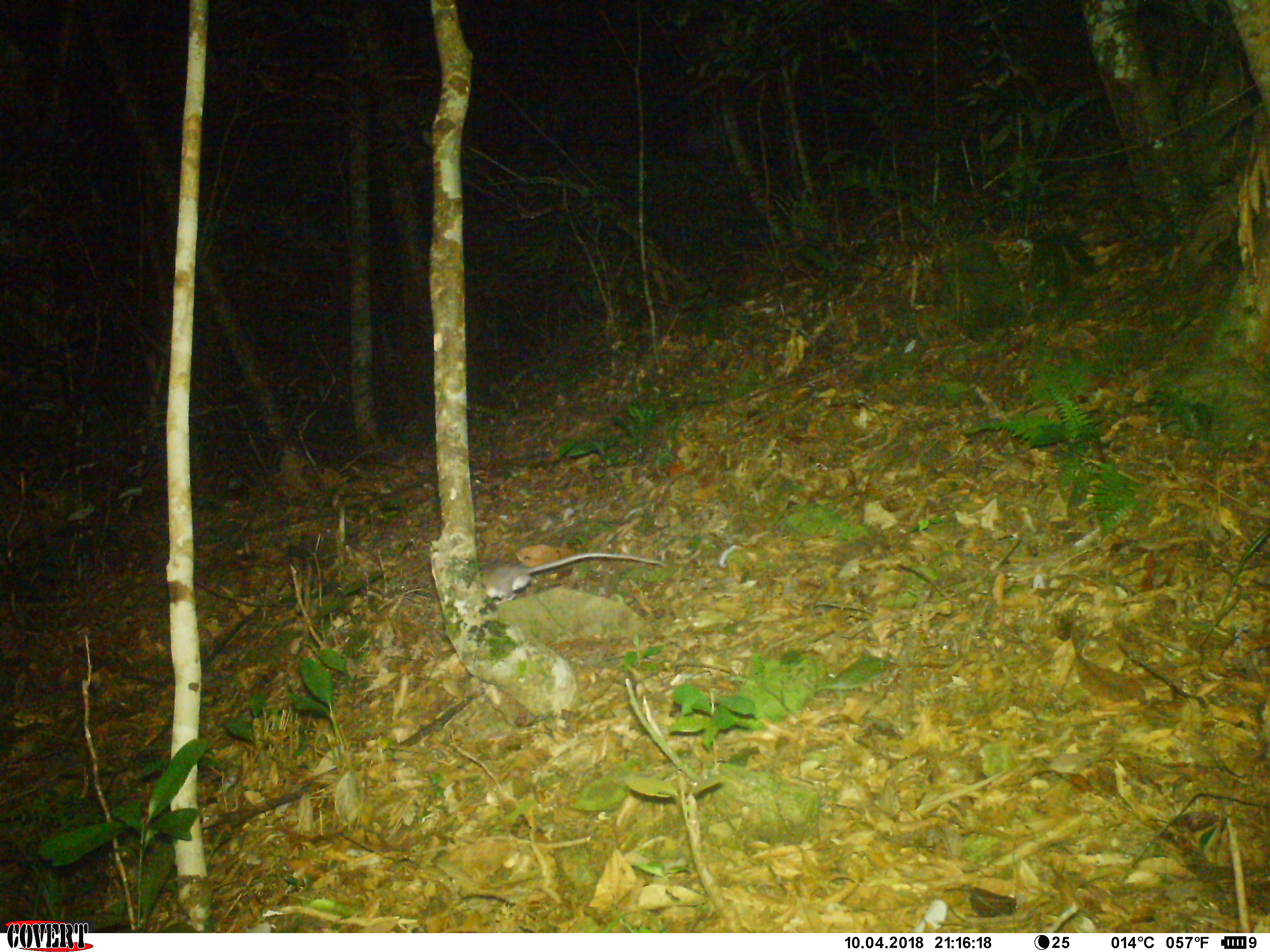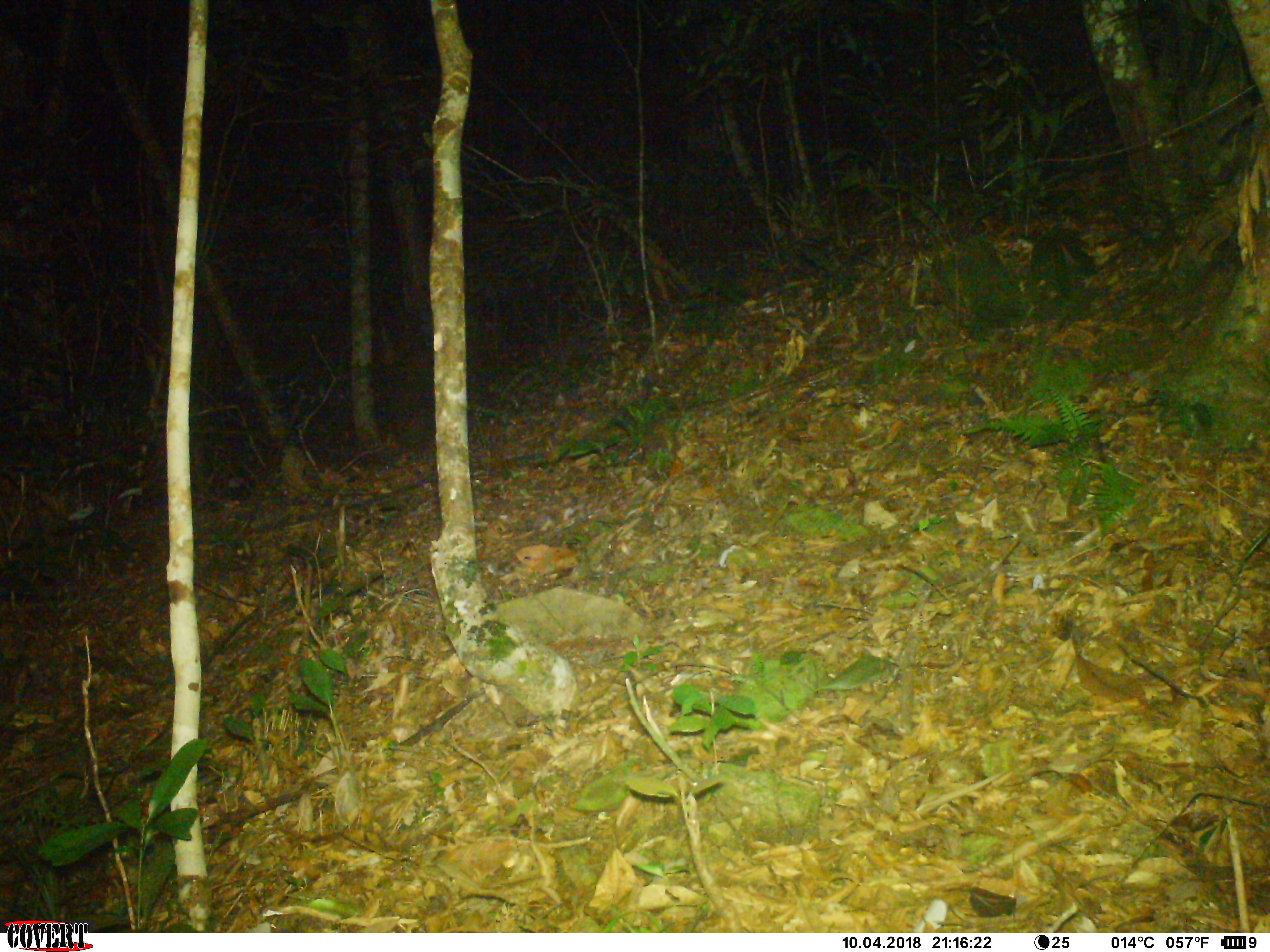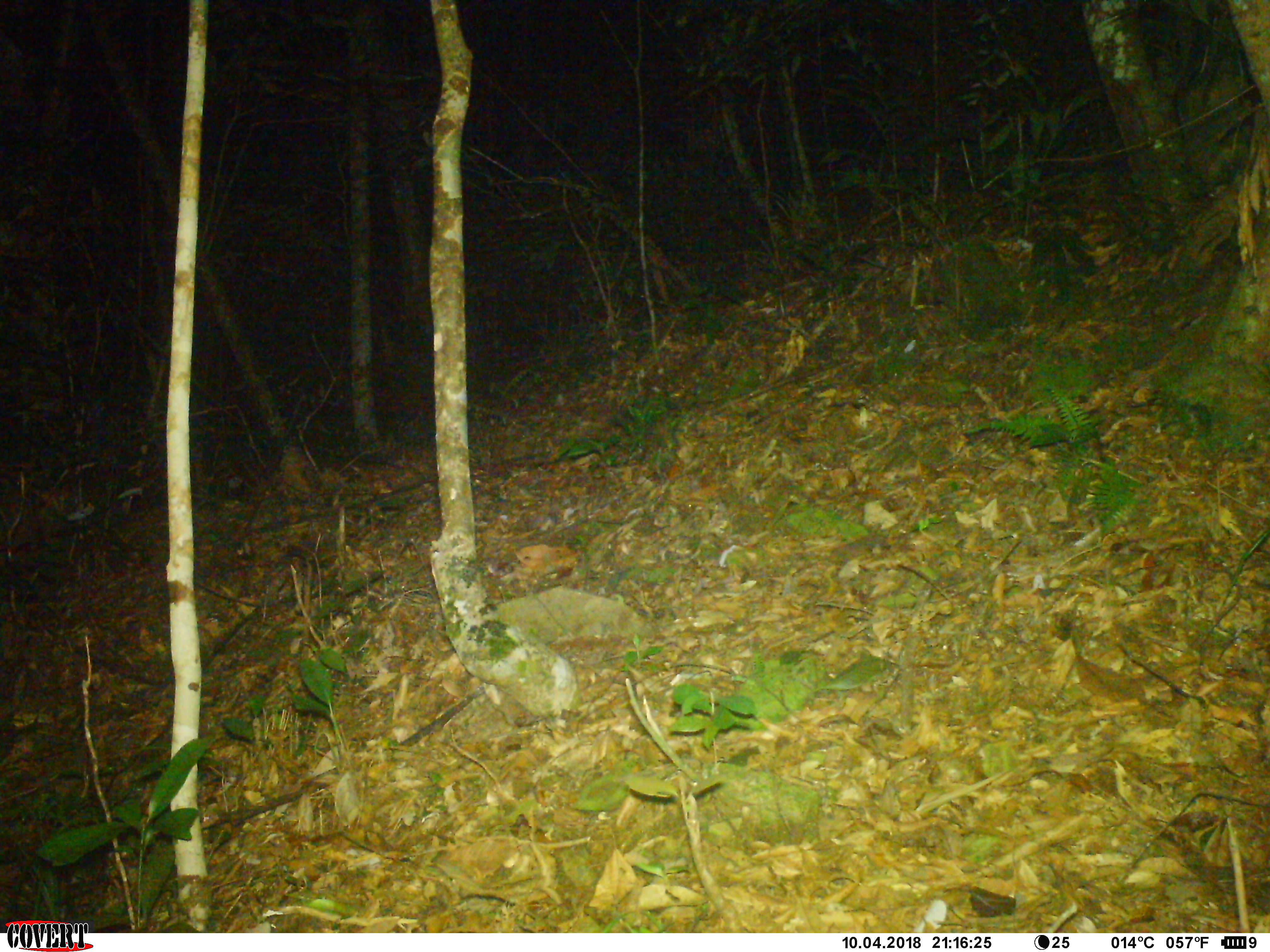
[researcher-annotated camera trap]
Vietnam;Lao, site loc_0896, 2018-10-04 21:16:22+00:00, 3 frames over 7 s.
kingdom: Animalia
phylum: Chordata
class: Mammalia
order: Rodentia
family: Muridae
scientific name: Muridae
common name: old-world mice and rats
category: unidentified murid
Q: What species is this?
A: Unidentified murid (old-world mice and rats) (Muridae).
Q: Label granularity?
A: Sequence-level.